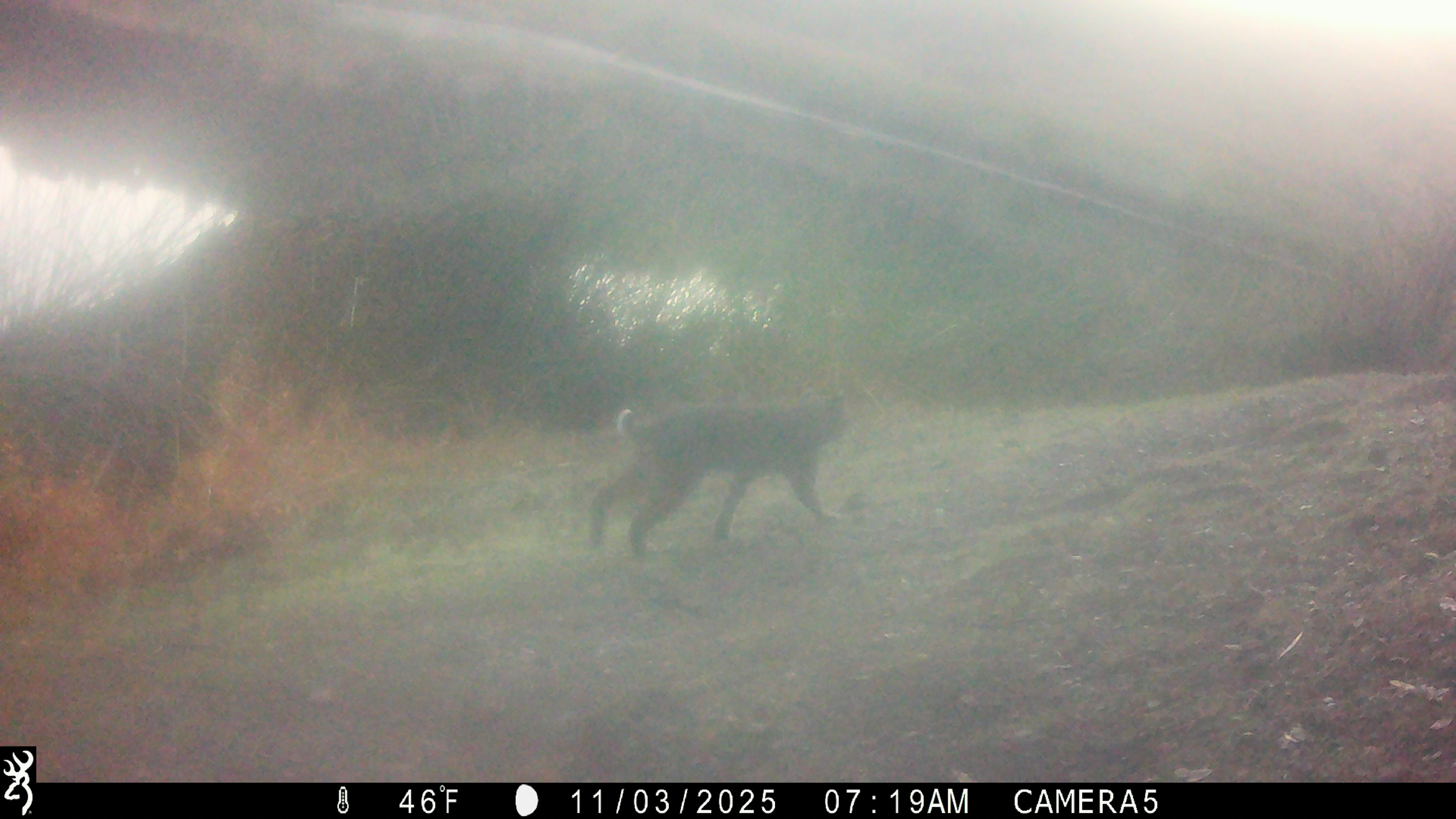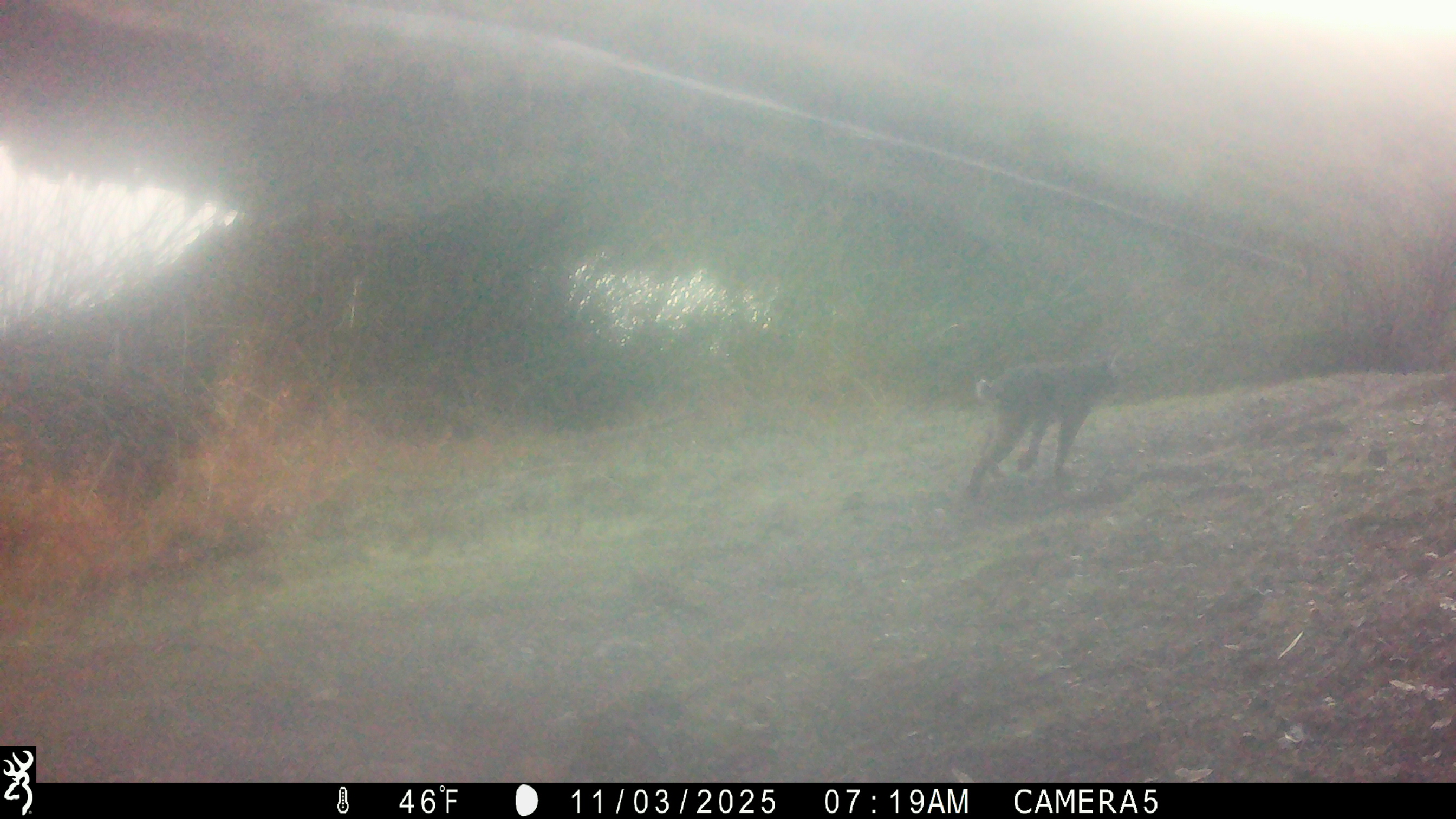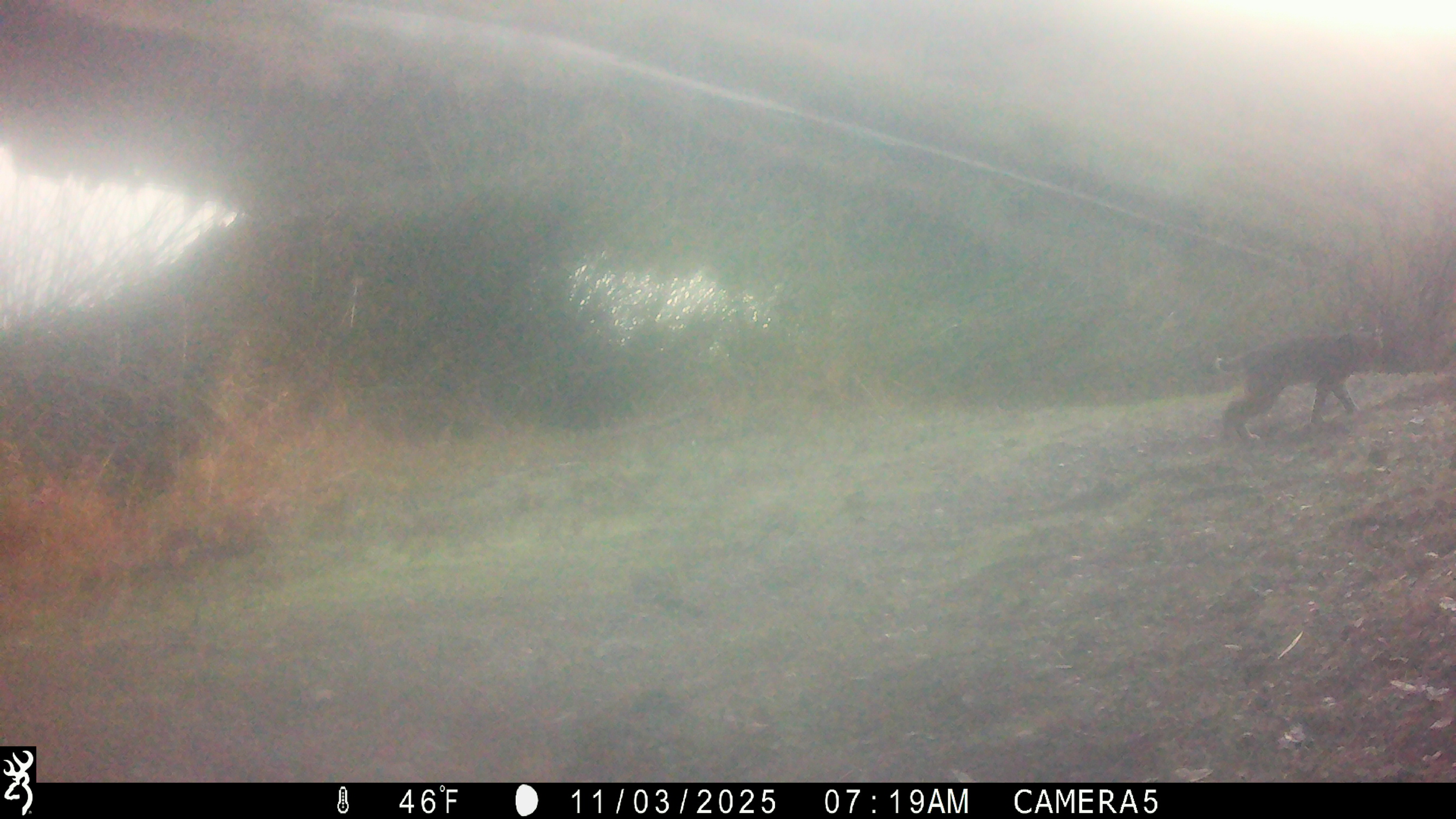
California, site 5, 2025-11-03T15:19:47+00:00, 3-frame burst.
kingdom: Animalia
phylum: Chordata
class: Mammalia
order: Carnivora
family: Felidae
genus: Lynx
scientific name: Lynx rufus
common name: bobcat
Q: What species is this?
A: Bobcat (Lynx rufus).